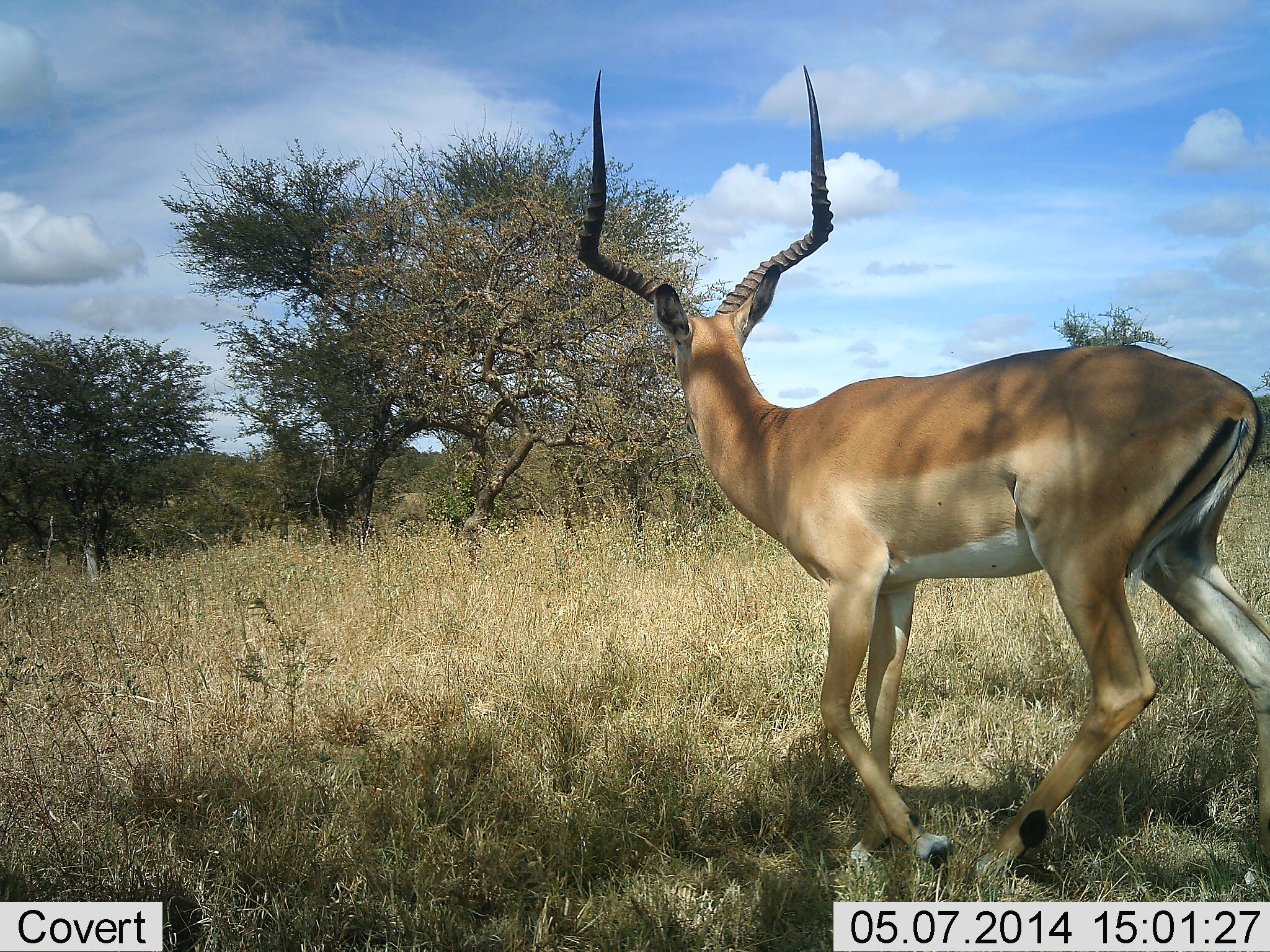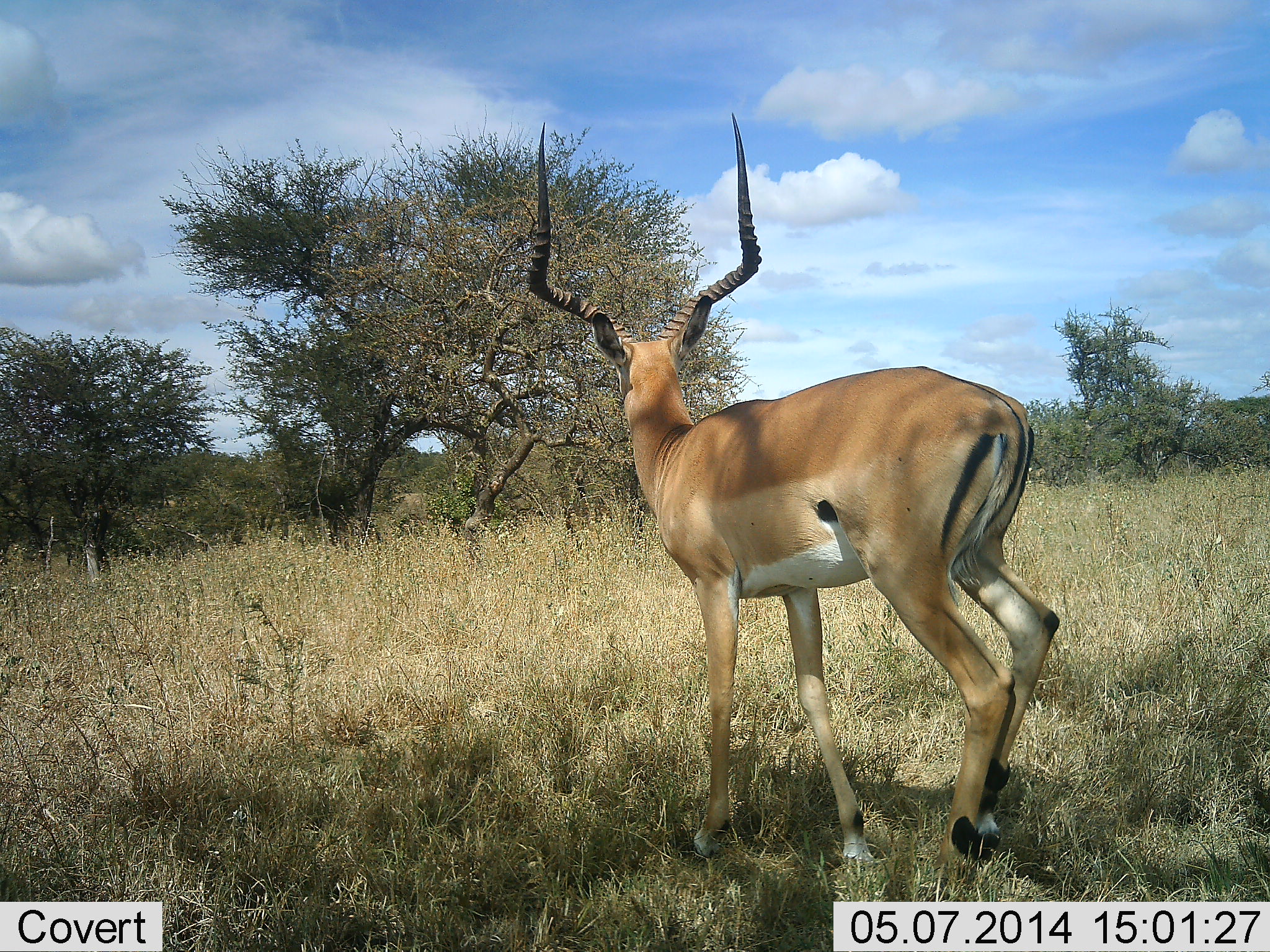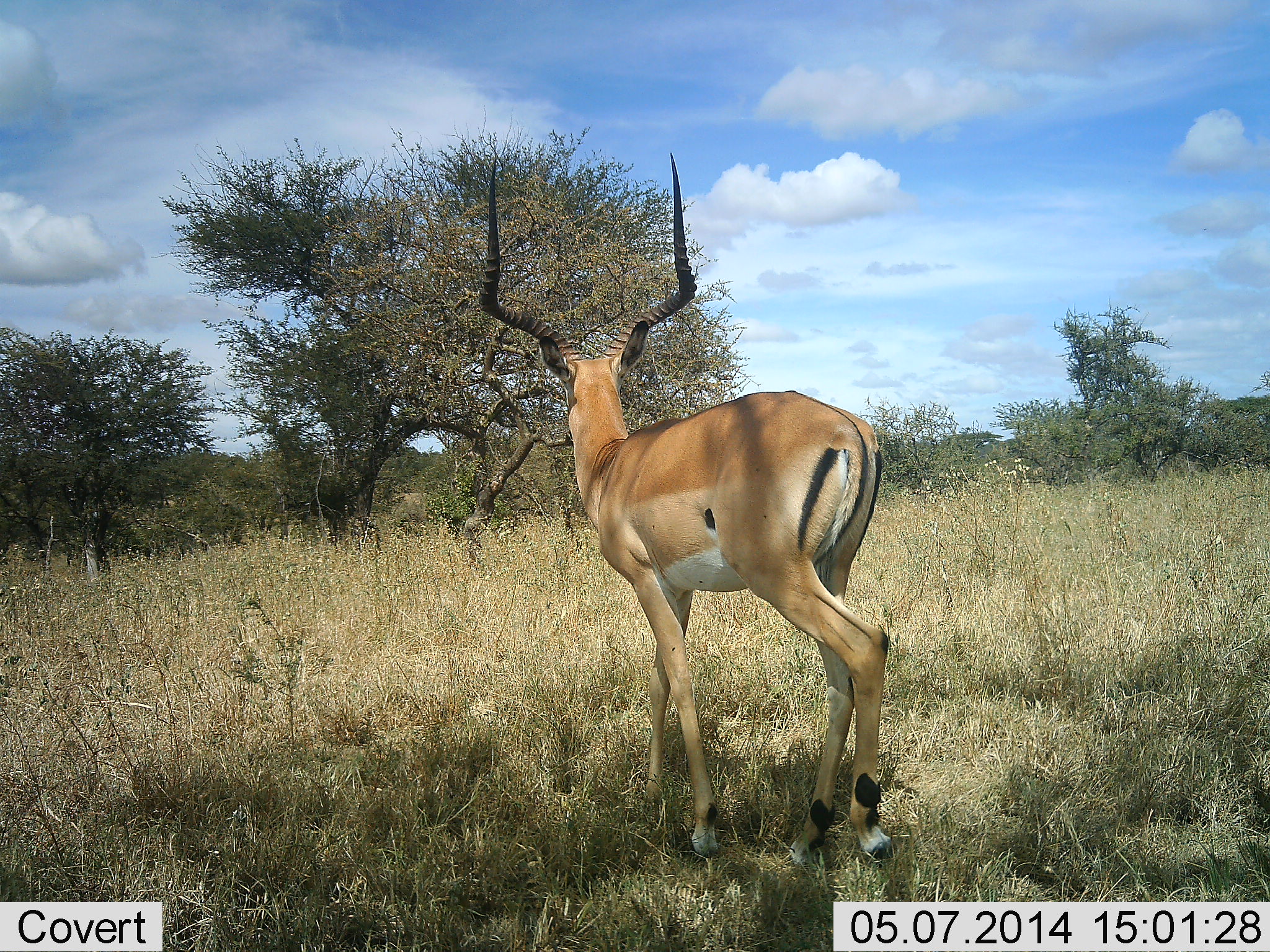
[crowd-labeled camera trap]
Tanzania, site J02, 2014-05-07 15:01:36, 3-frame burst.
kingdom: Animalia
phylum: Chordata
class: Mammalia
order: Artiodactyla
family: Bovidae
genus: Aepyceros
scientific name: Aepyceros melampus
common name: impala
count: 1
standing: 50%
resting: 0%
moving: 60%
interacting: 0%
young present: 0%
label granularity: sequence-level